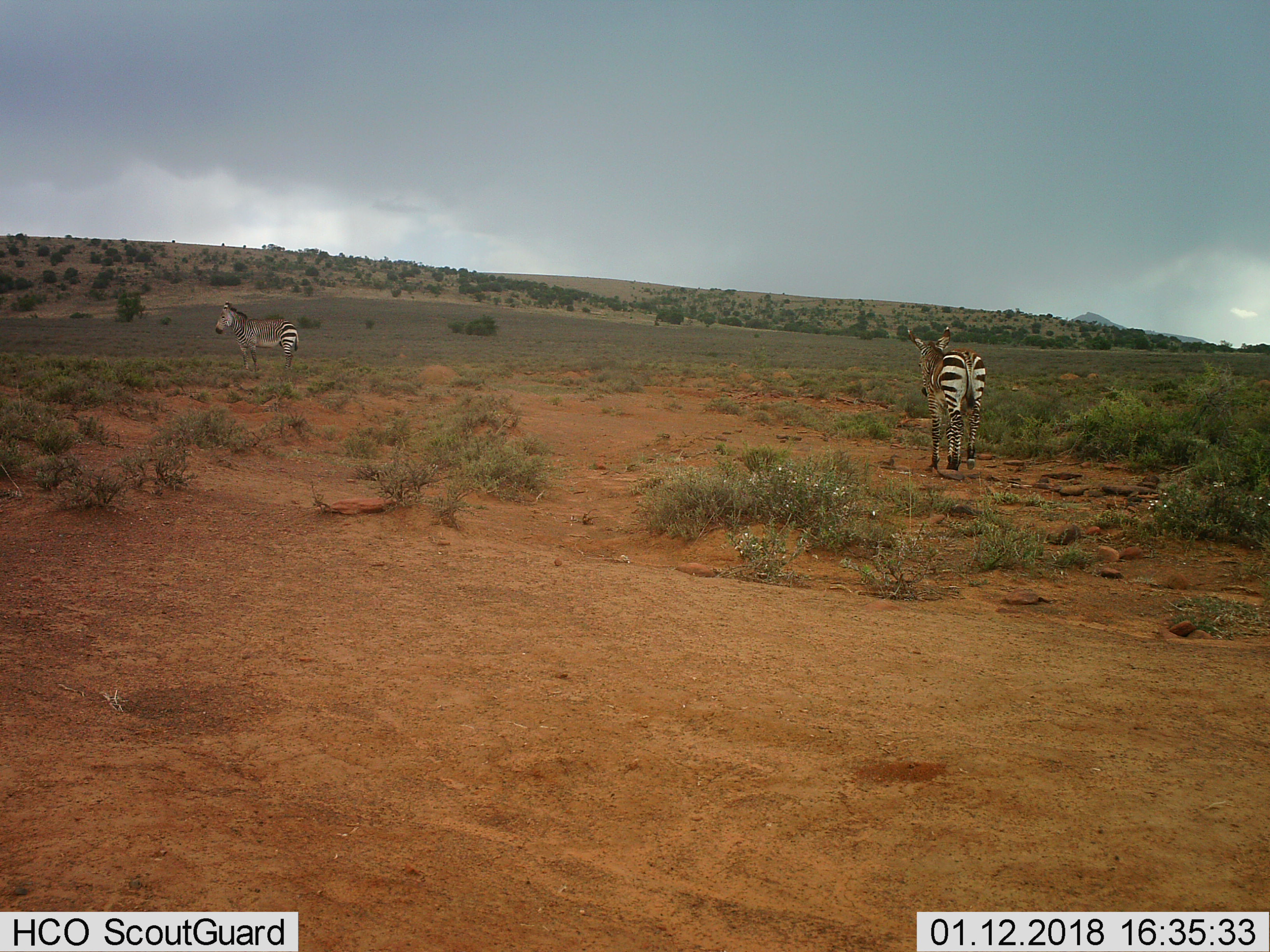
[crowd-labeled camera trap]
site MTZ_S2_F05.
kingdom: Animalia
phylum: Chordata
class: Mammalia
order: Perissodactyla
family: Equidae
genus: Equus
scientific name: Equus zebra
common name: mountain zebra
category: zebramountain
Zebramountain (mountain zebra) (Equus zebra), count 2. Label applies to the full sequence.